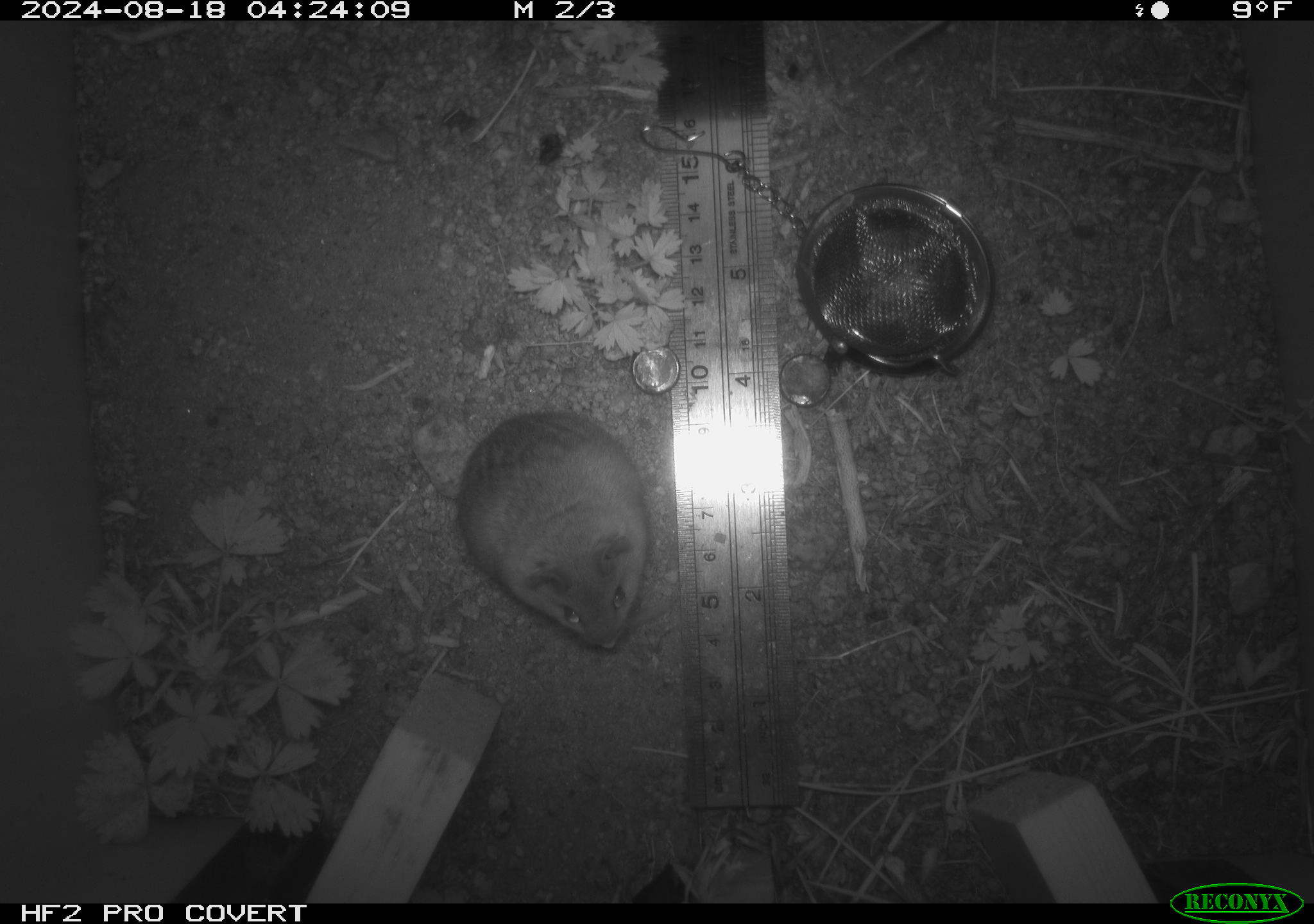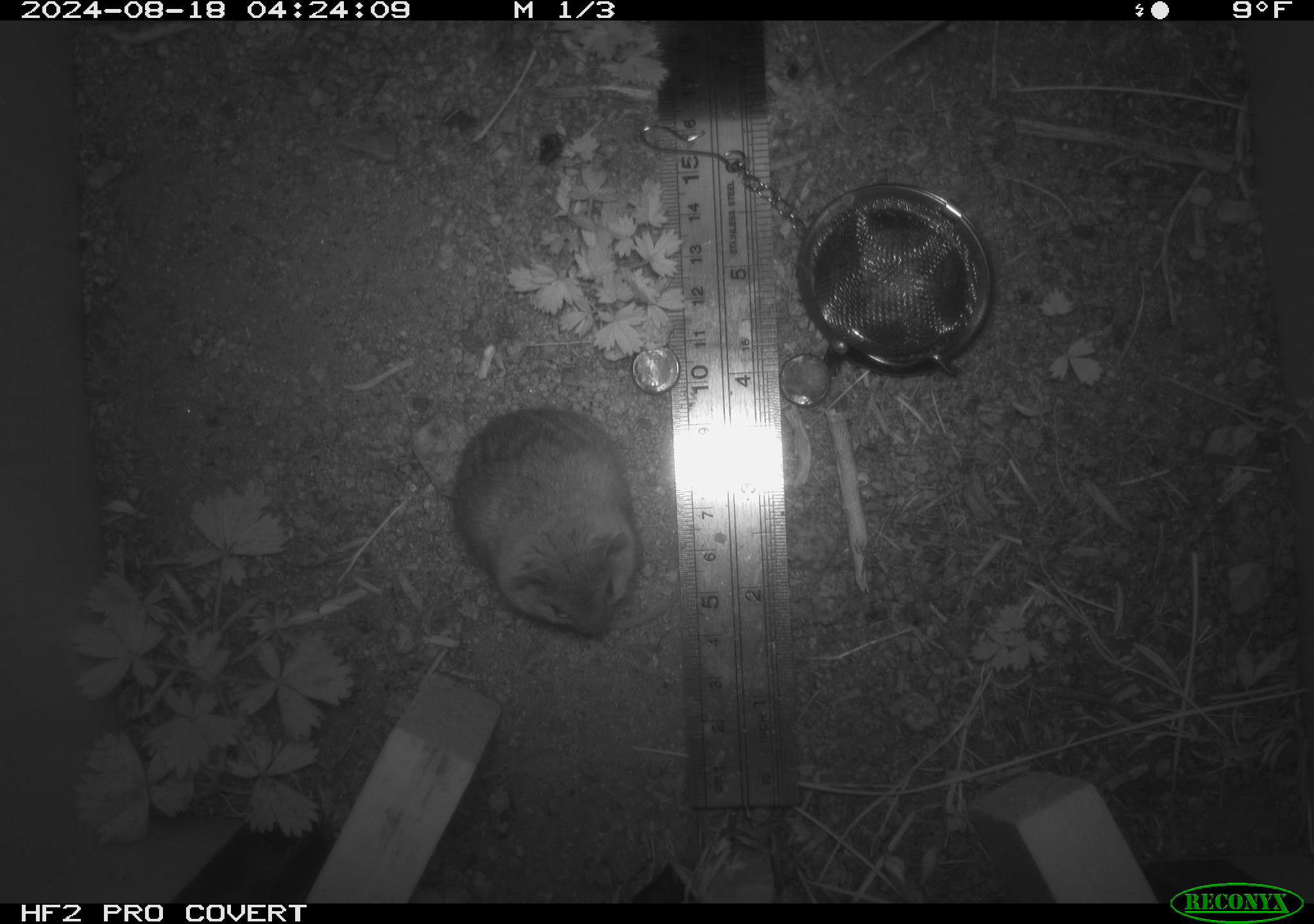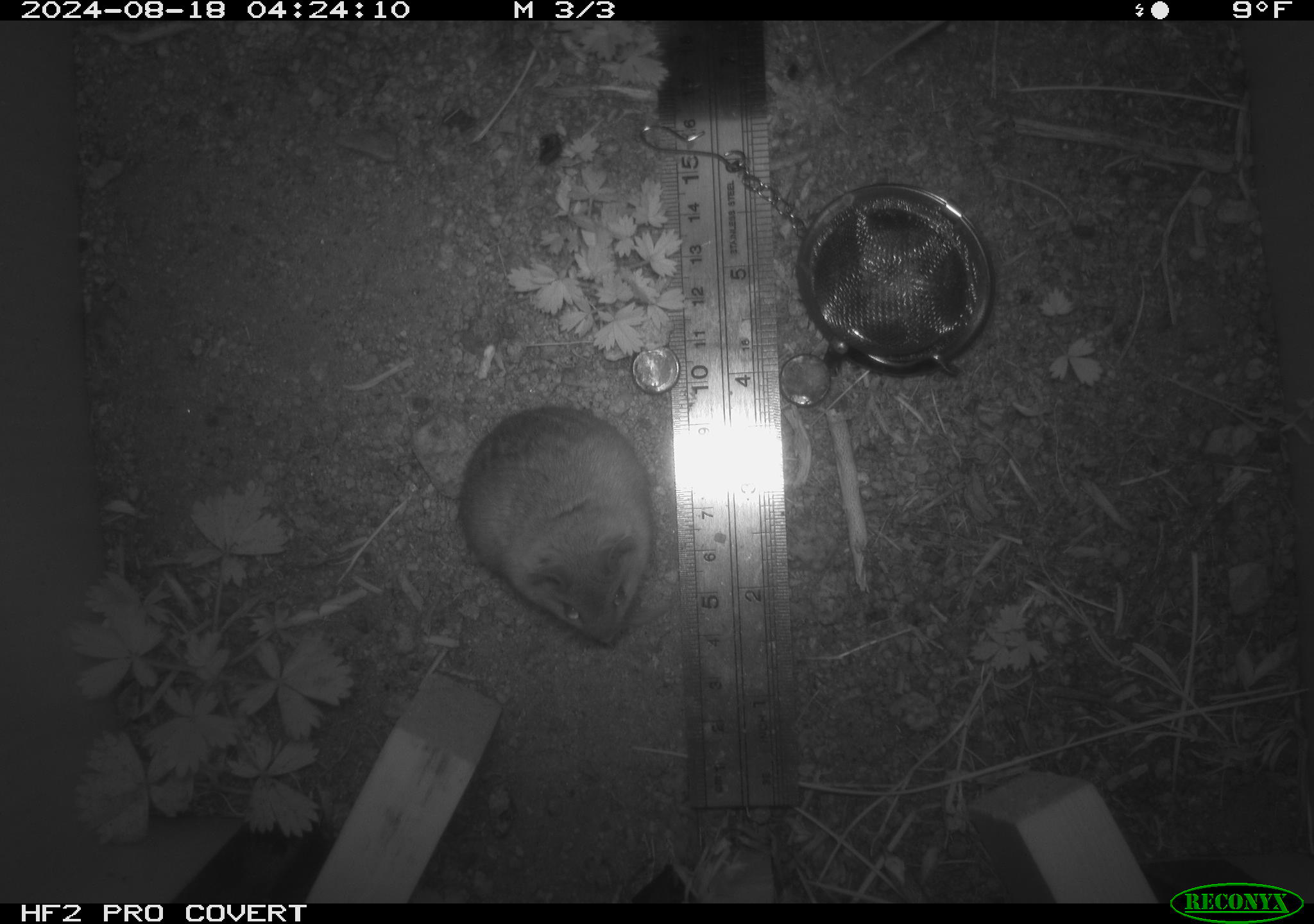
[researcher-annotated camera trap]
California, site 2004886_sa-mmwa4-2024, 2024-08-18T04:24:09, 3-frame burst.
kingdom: Animalia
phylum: Chordata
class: Mammalia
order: Rodentia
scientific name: Rodentia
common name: mouse species